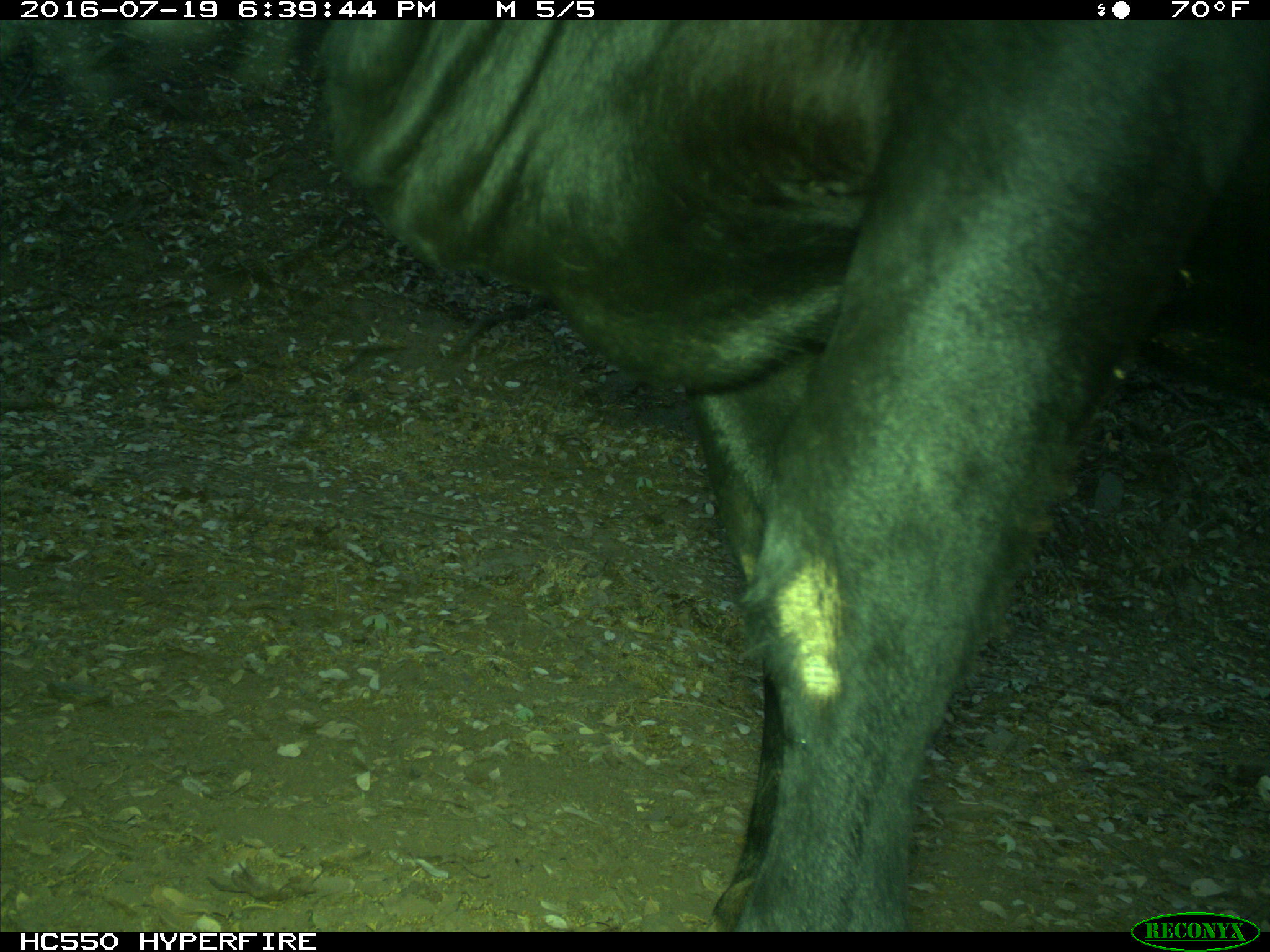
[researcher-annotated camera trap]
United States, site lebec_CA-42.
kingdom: Animalia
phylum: Chordata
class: Mammalia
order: Artiodactyla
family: Bovidae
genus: Bos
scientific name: Bos taurus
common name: domestic cow